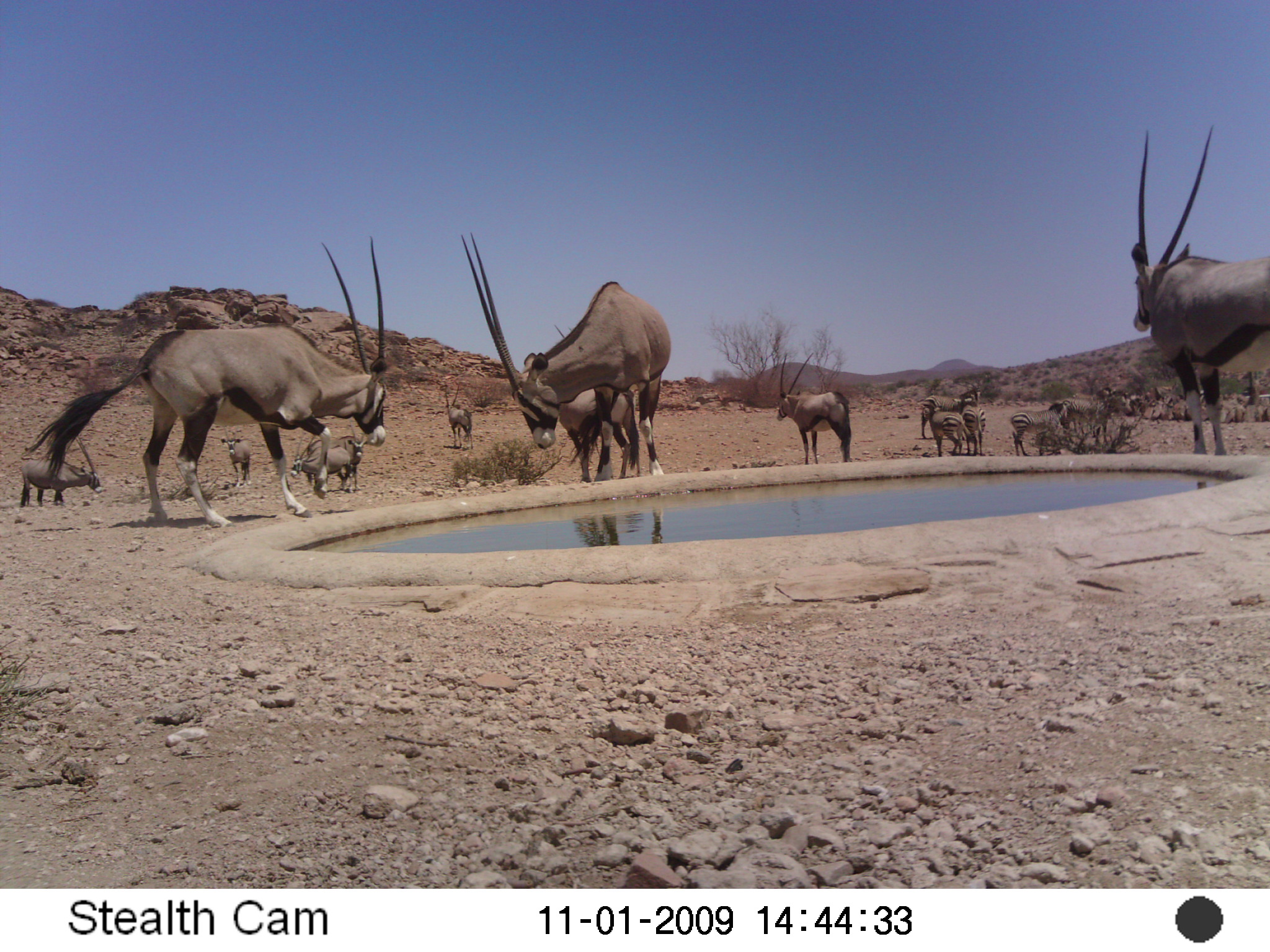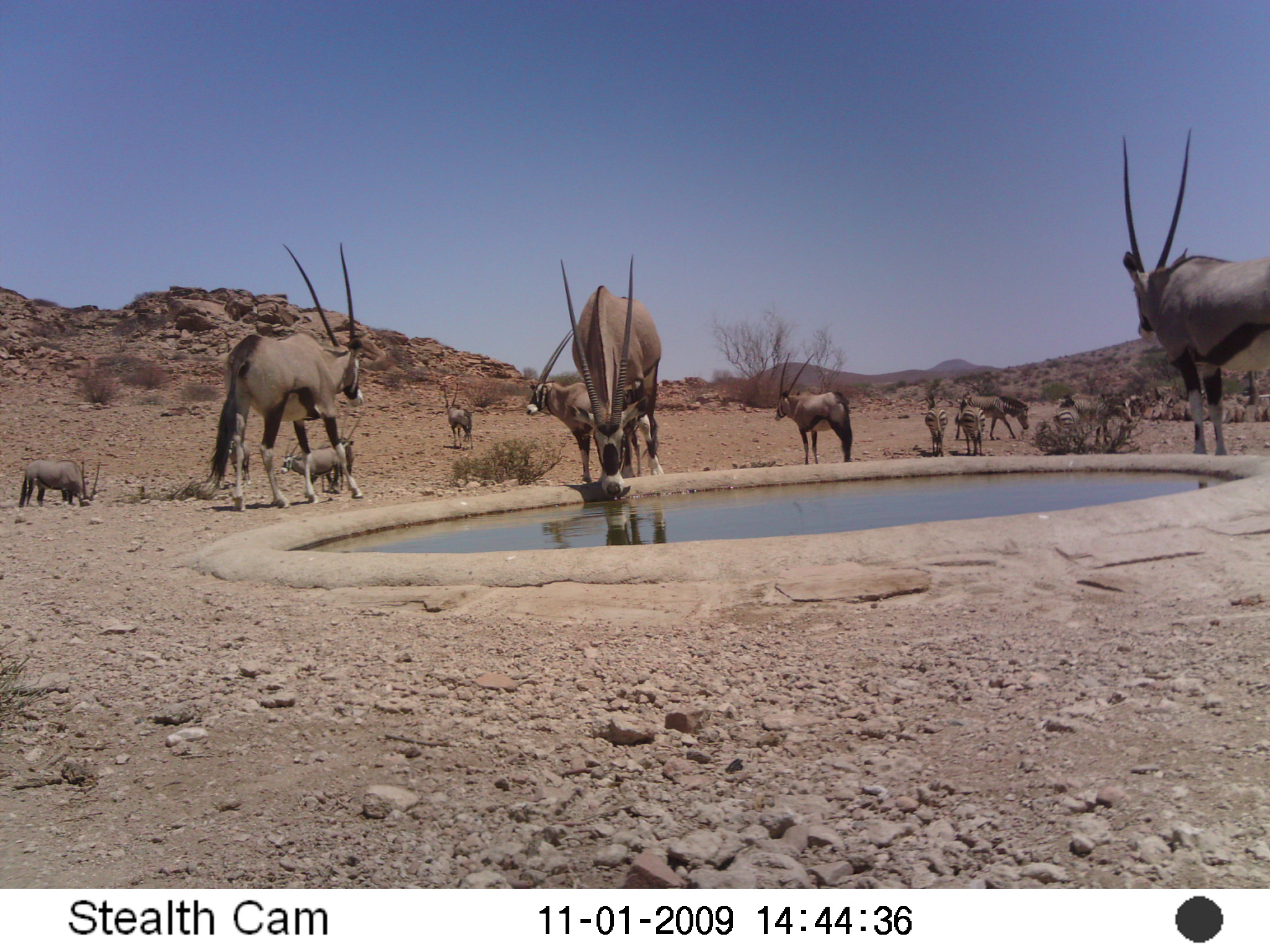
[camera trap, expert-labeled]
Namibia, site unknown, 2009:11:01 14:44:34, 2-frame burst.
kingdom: Animalia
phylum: Chordata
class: Mammalia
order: Artiodactyla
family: Bovidae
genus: Oryx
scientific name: Oryx gazella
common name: gemsbok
Oryx gazella (gemsbok).